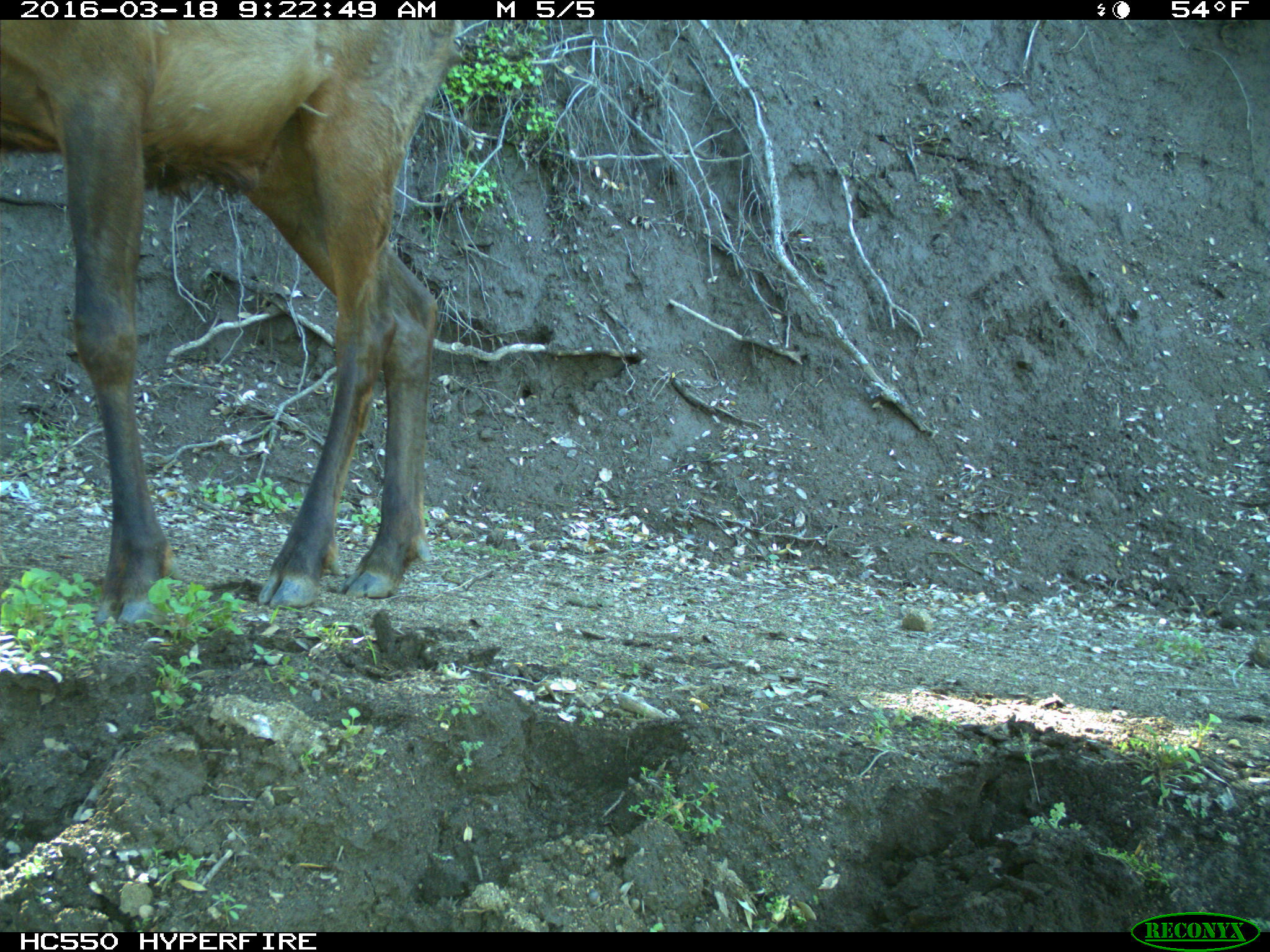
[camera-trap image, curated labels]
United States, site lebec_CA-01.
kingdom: Animalia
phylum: Chordata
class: Mammalia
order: Artiodactyla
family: Cervidae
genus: Cervus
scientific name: Cervus canadensis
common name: elk